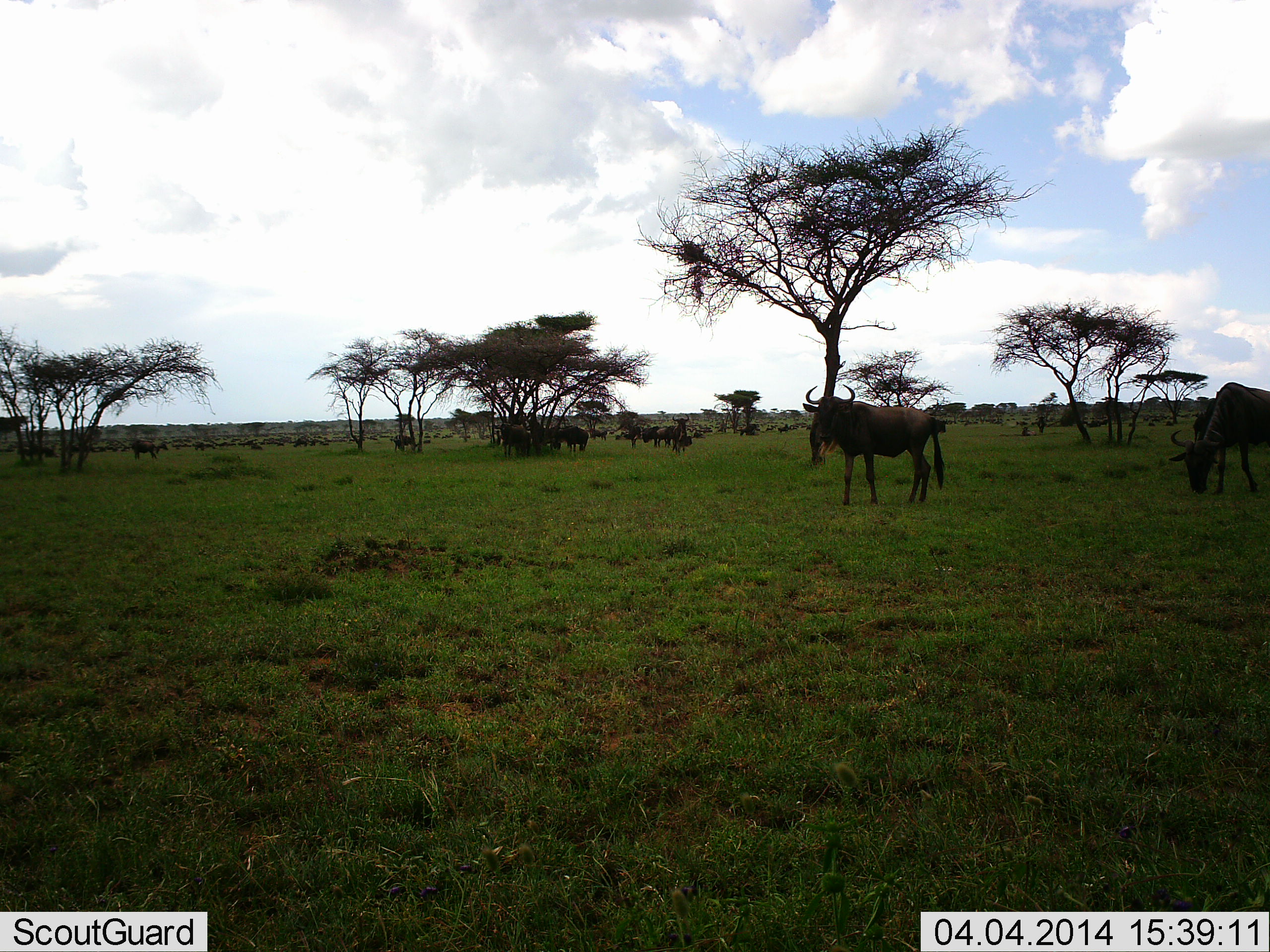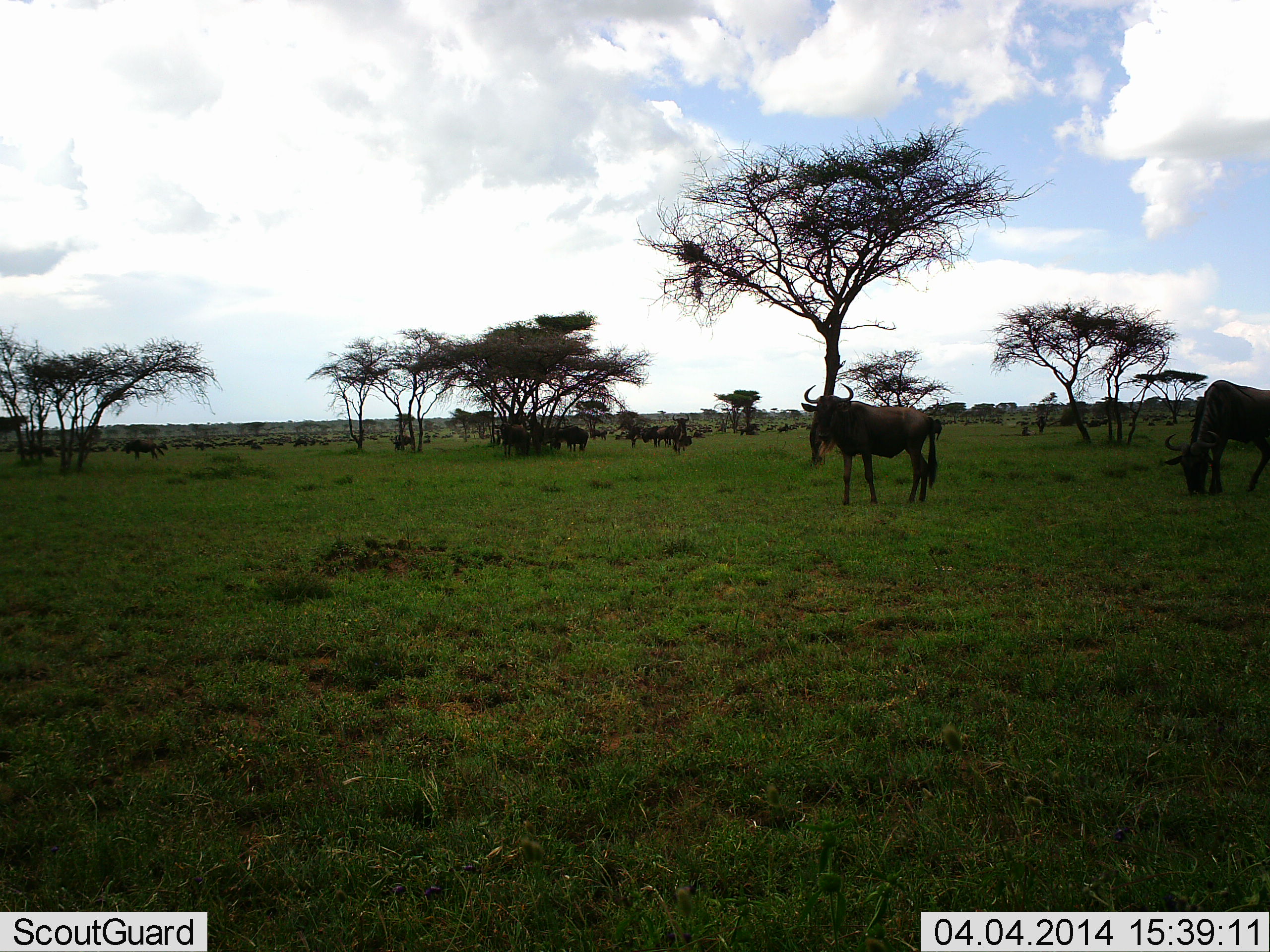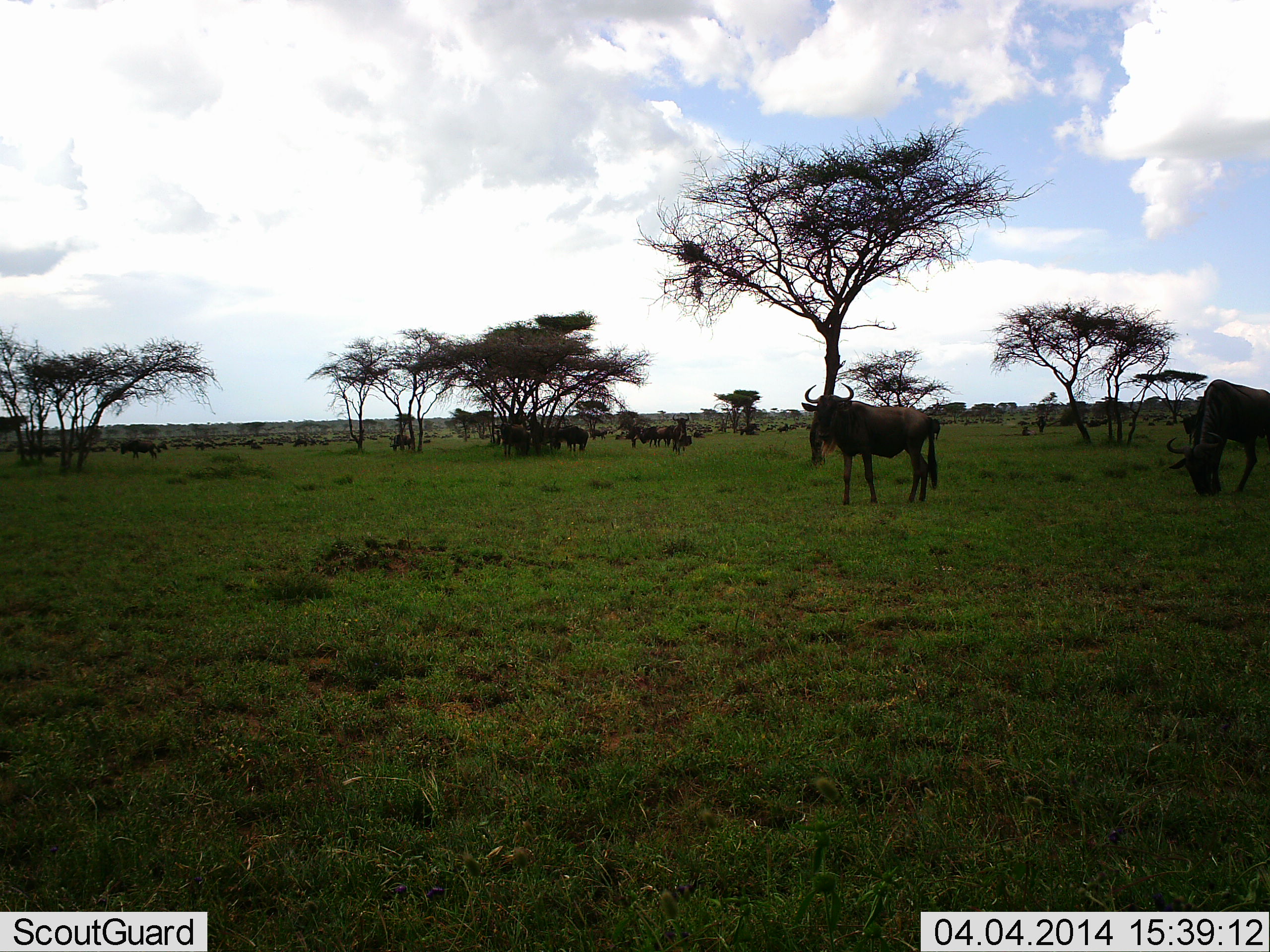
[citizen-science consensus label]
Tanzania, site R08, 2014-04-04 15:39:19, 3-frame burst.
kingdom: Animalia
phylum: Chordata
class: Mammalia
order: Artiodactyla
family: Bovidae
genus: Connochaetes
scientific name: Connochaetes taurinus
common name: blue wildebeest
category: wildebeest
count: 11-50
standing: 90%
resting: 10%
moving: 20%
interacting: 0%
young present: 0%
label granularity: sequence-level